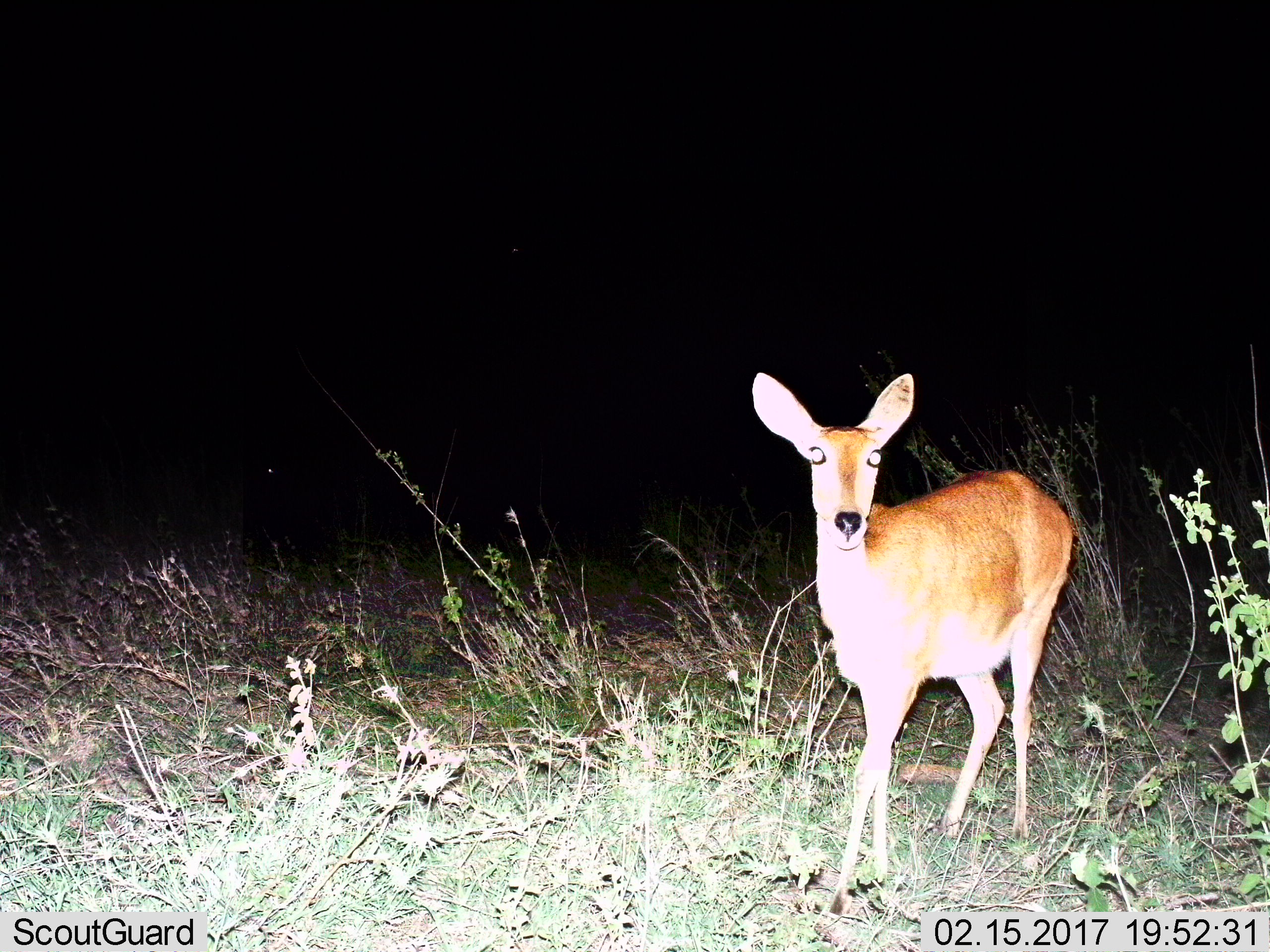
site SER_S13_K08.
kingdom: Animalia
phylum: Chordata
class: Mammalia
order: Artiodactyla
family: Bovidae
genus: Redunca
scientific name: Redunca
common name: reedbuck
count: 1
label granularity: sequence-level